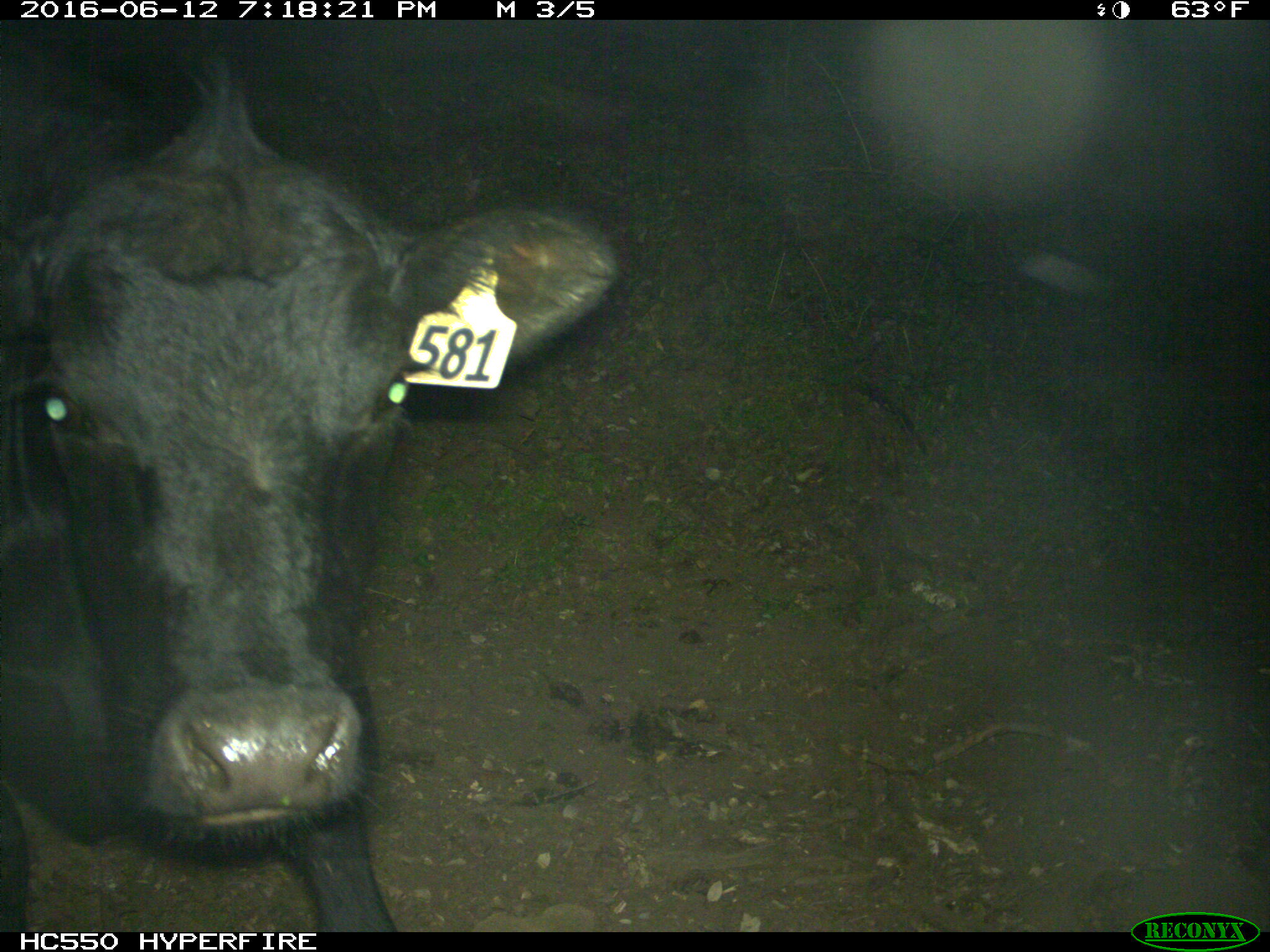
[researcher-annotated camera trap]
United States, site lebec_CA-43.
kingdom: Animalia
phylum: Chordata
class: Mammalia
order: Artiodactyla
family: Bovidae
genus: Bos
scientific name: Bos taurus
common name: domestic cow